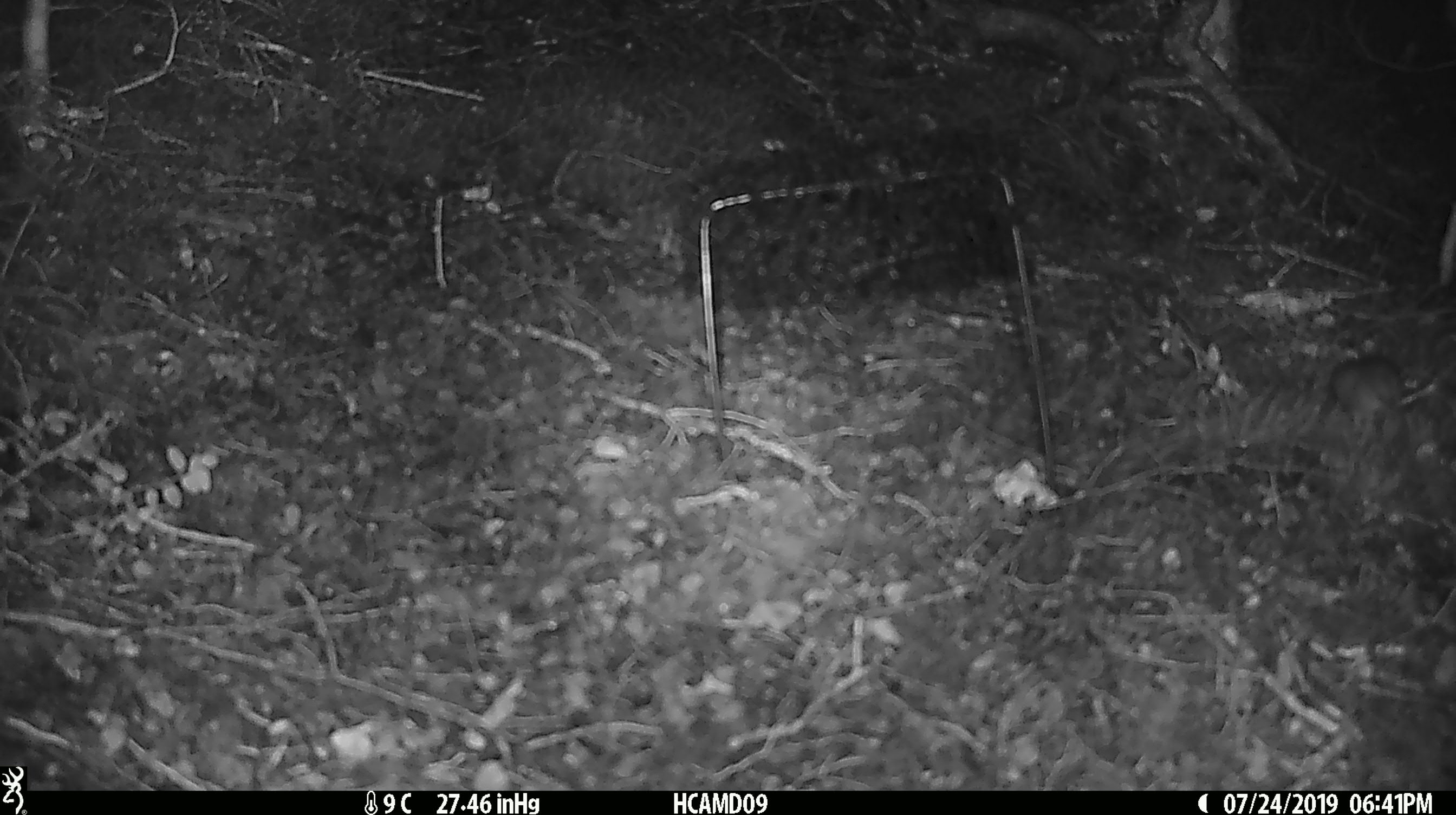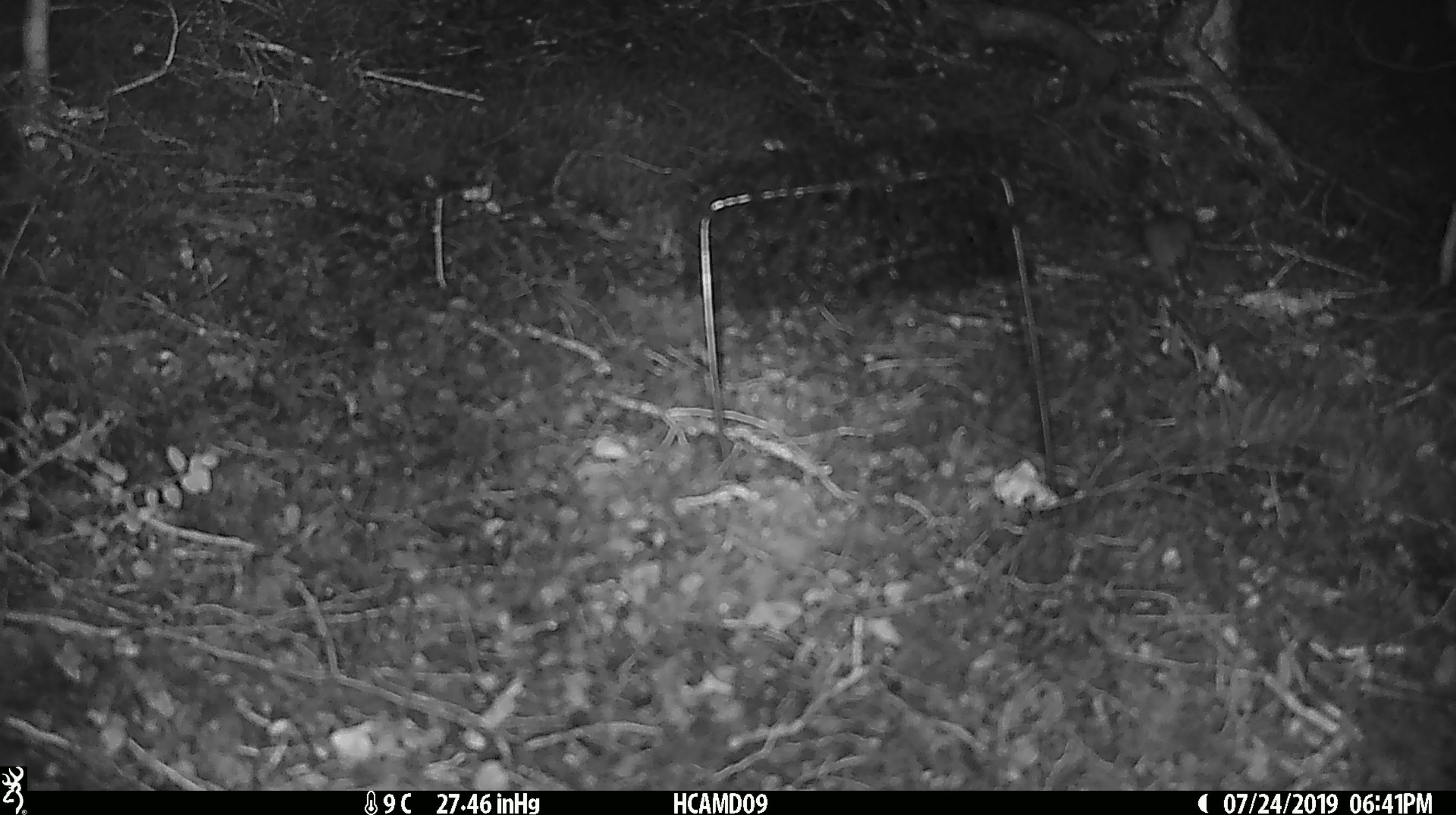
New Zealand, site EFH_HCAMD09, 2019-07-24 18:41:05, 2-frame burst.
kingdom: Animalia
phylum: Chordata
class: Mammalia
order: Rodentia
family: Muridae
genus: Mus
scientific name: Mus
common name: mouse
Mouse (Mus).